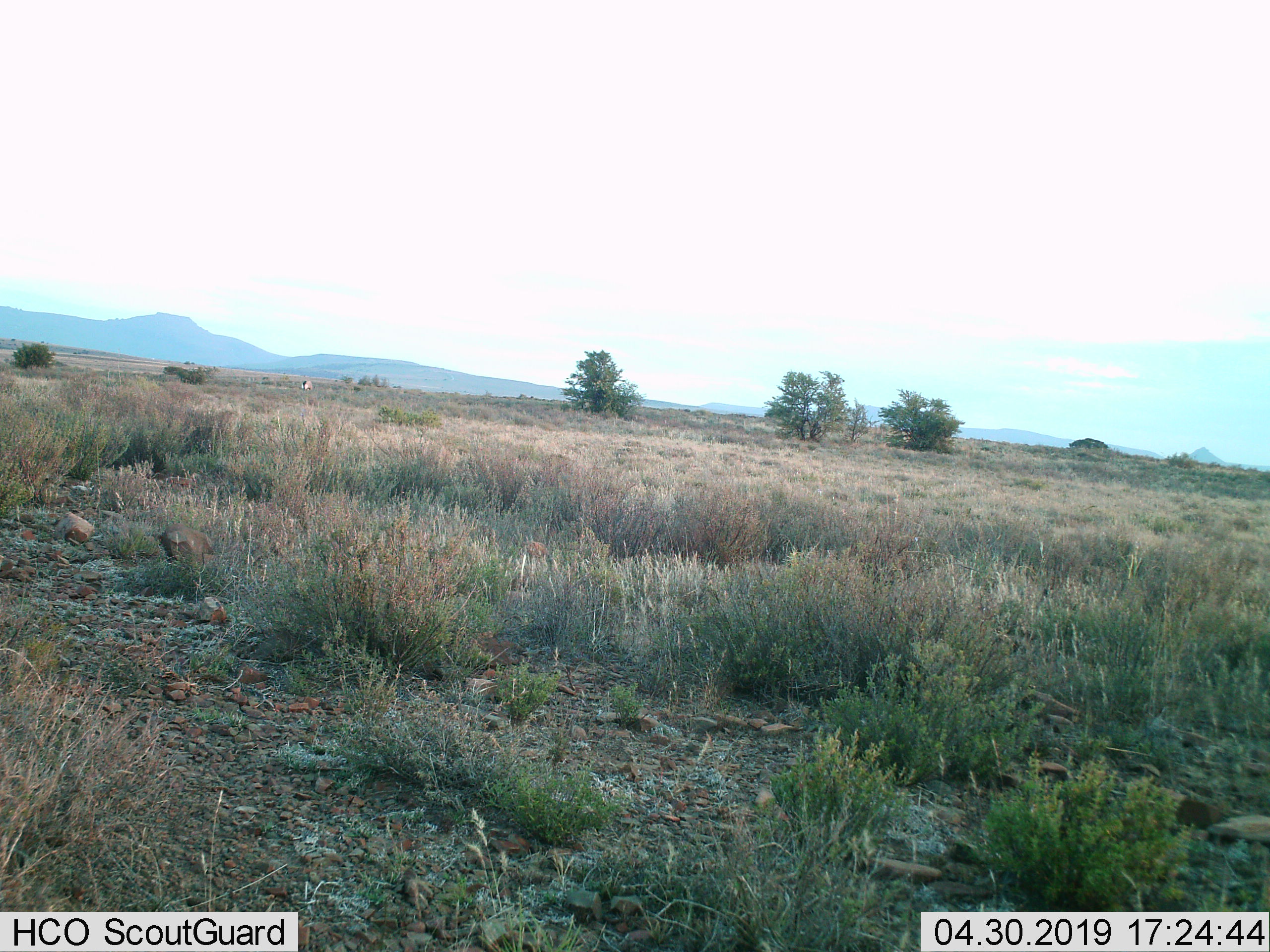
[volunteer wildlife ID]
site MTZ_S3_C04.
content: unidentified animal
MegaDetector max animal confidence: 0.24